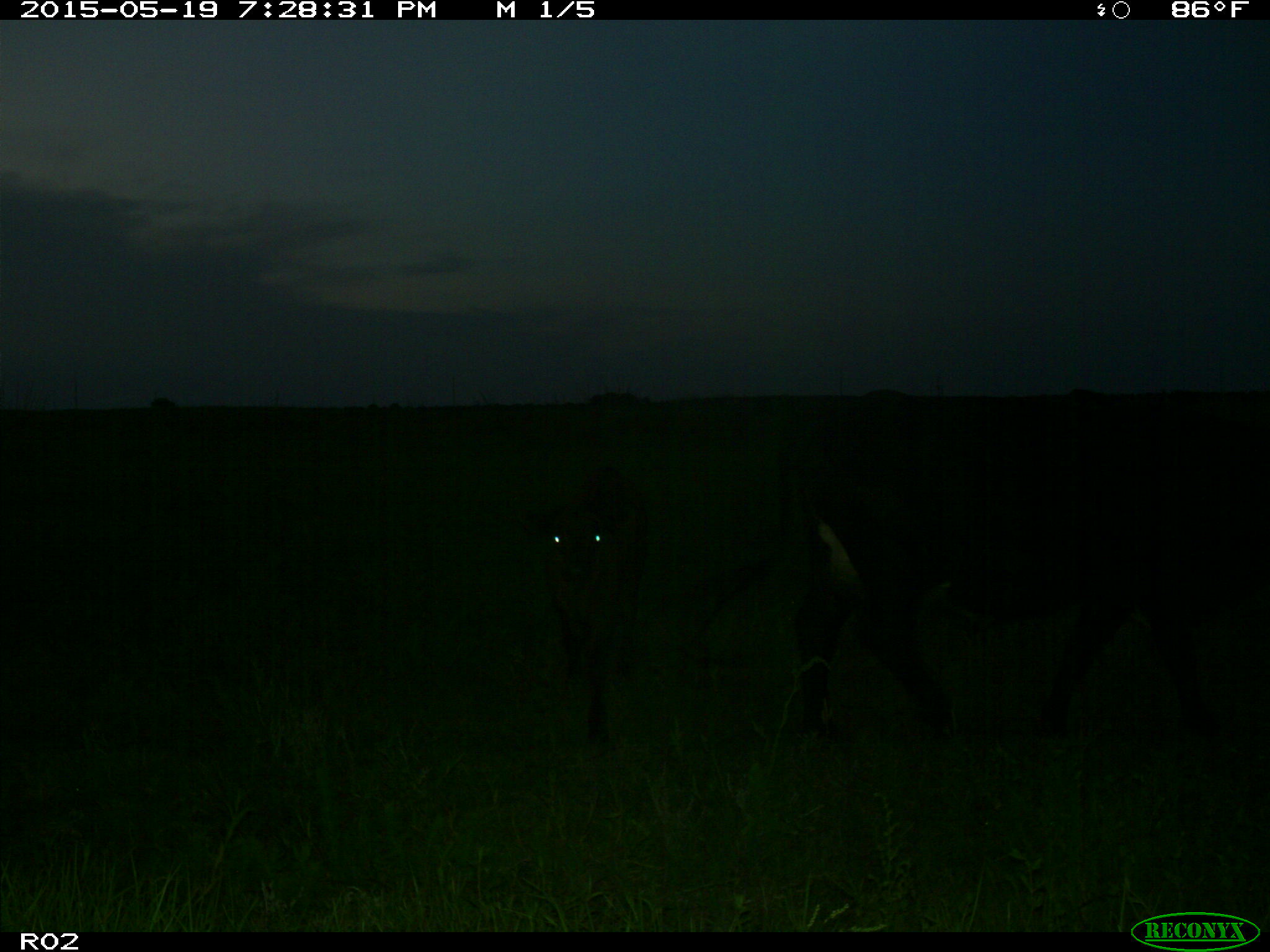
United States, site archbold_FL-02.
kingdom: Animalia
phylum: Chordata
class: Mammalia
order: Artiodactyla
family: Bovidae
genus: Bos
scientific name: Bos taurus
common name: domestic cow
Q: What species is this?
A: Bos taurus (domestic cow).